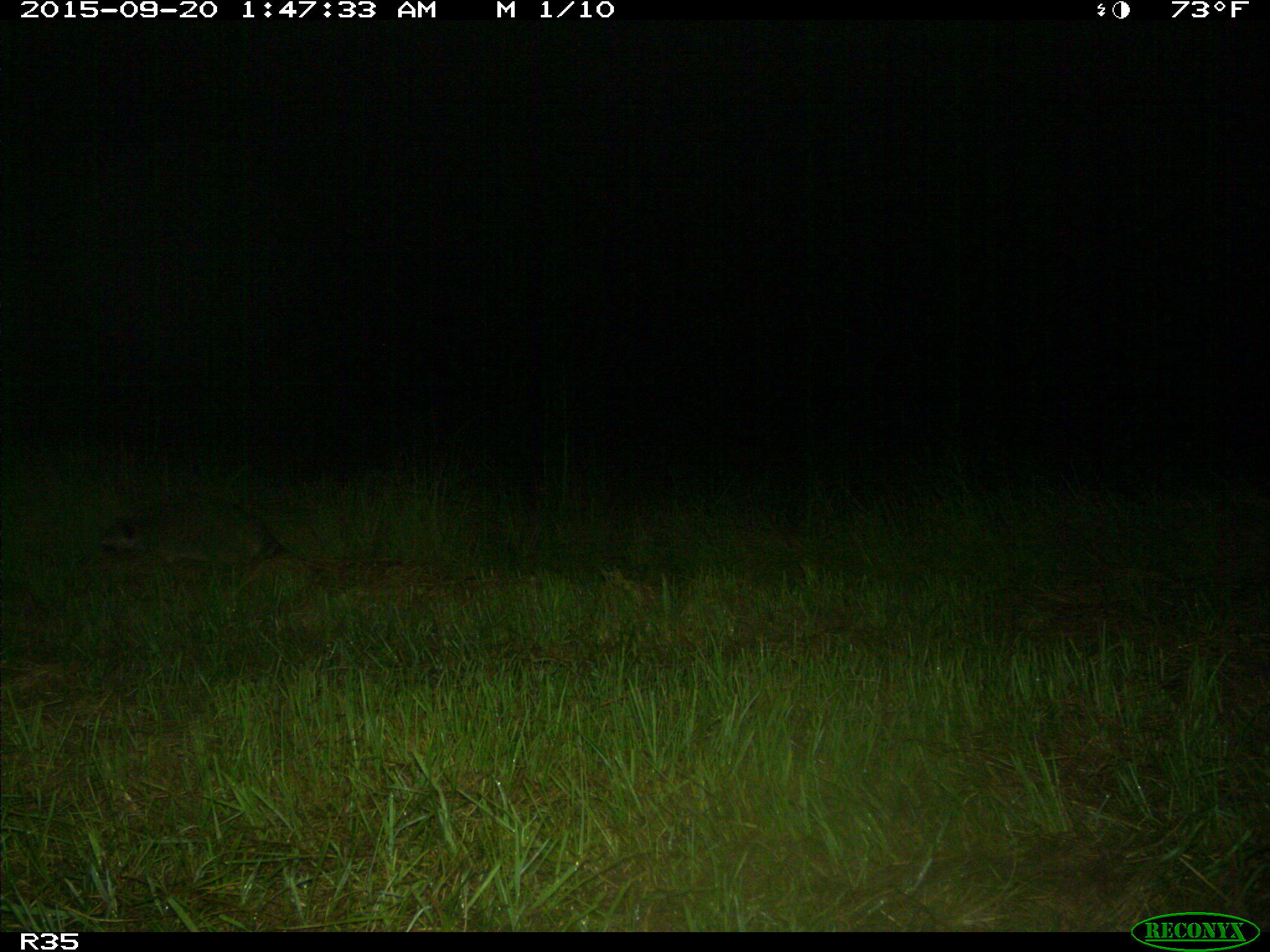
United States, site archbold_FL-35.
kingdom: Animalia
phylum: Chordata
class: Mammalia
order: Carnivora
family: Procyonidae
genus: Procyon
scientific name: Procyon lotor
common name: common raccoon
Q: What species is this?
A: Procyon lotor (common raccoon).